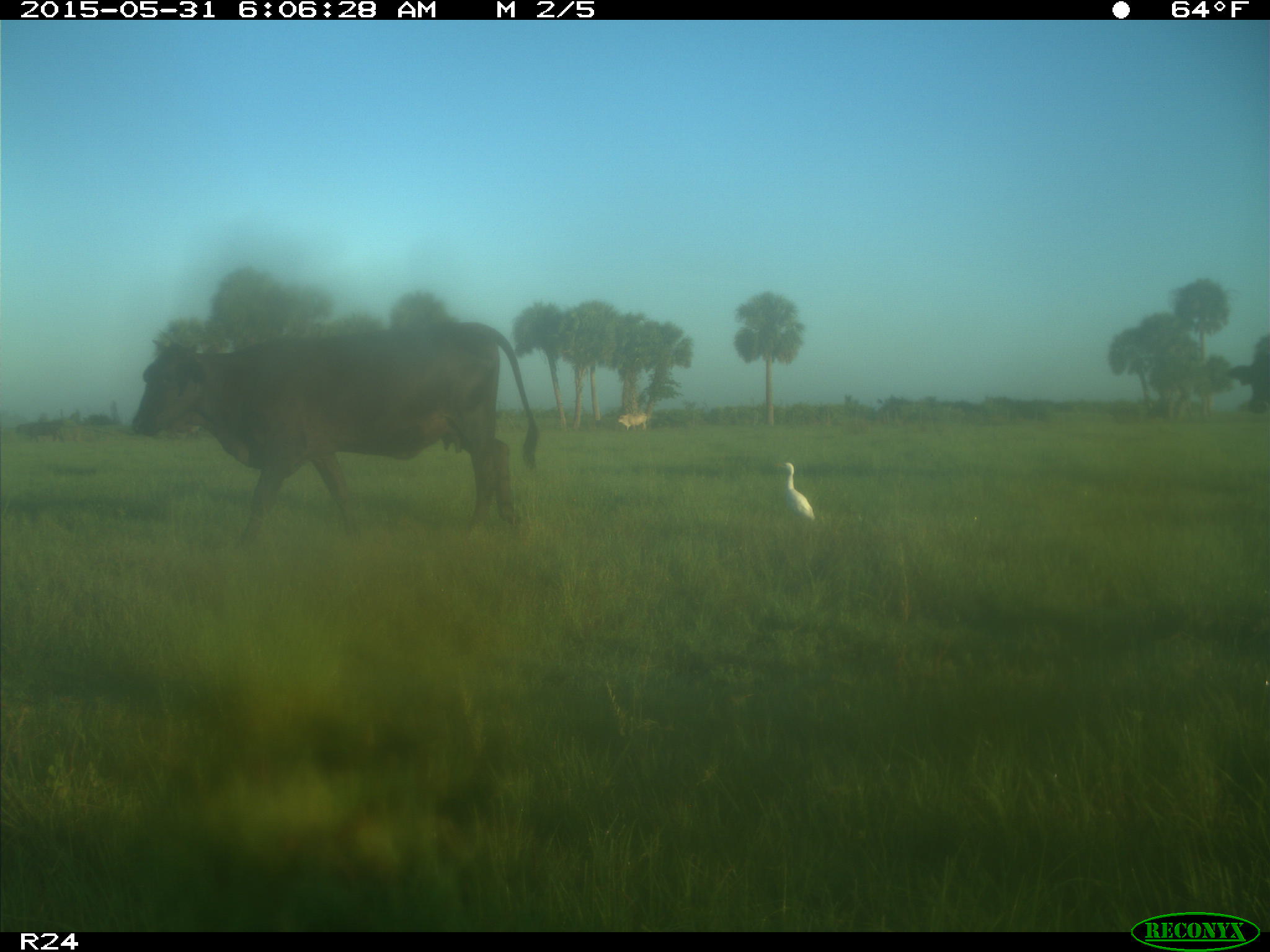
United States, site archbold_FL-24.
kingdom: Animalia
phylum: Chordata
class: Mammalia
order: Artiodactyla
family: Bovidae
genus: Bos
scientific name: Bos taurus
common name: domestic cow